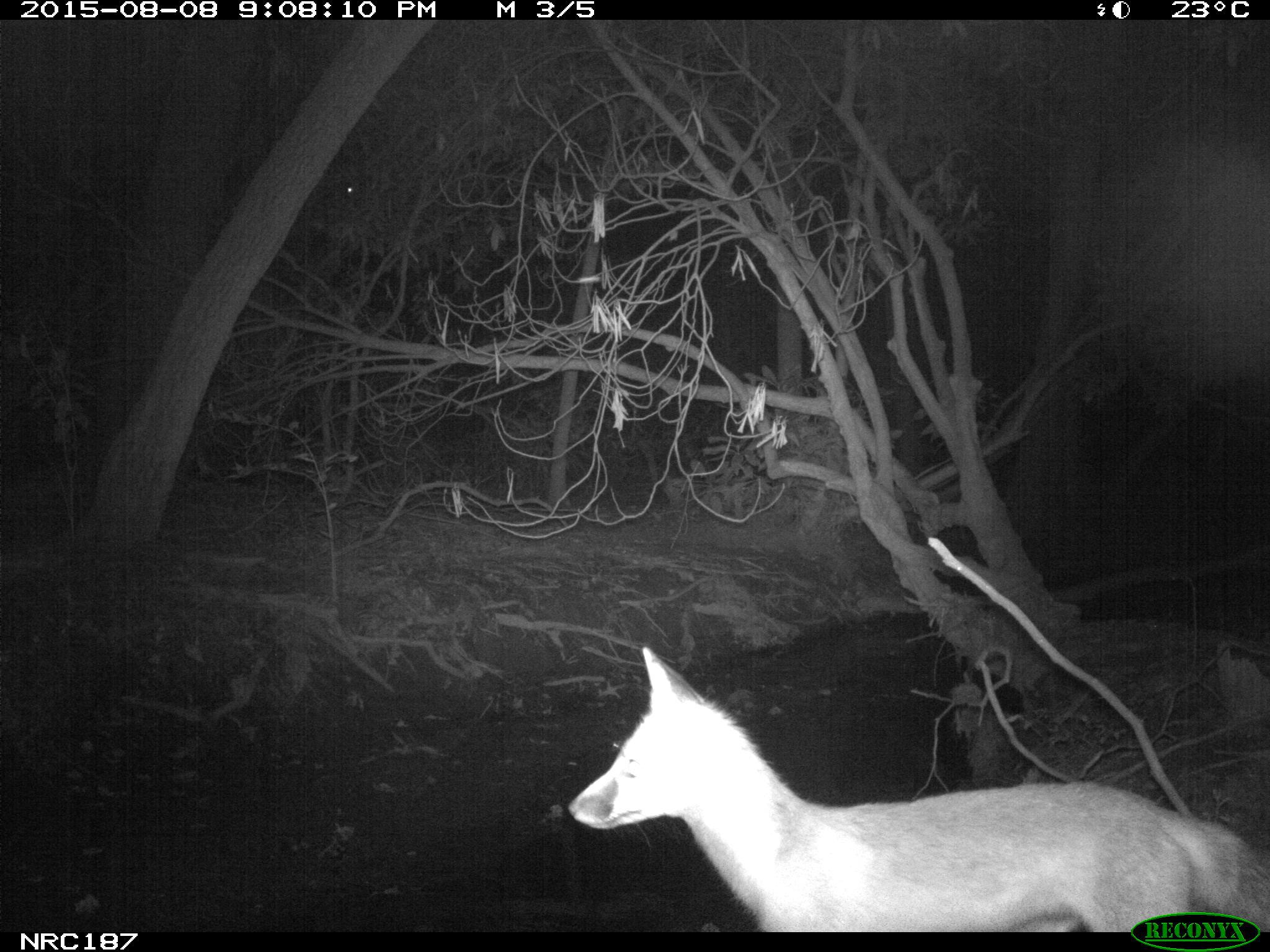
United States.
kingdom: Animalia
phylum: Chordata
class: Mammalia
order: Carnivora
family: Canidae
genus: Vulpes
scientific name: Vulpes vulpes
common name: red fox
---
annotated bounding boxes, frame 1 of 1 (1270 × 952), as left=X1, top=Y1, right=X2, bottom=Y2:
Red Fox: left=553, top=625, right=1270, bottom=936